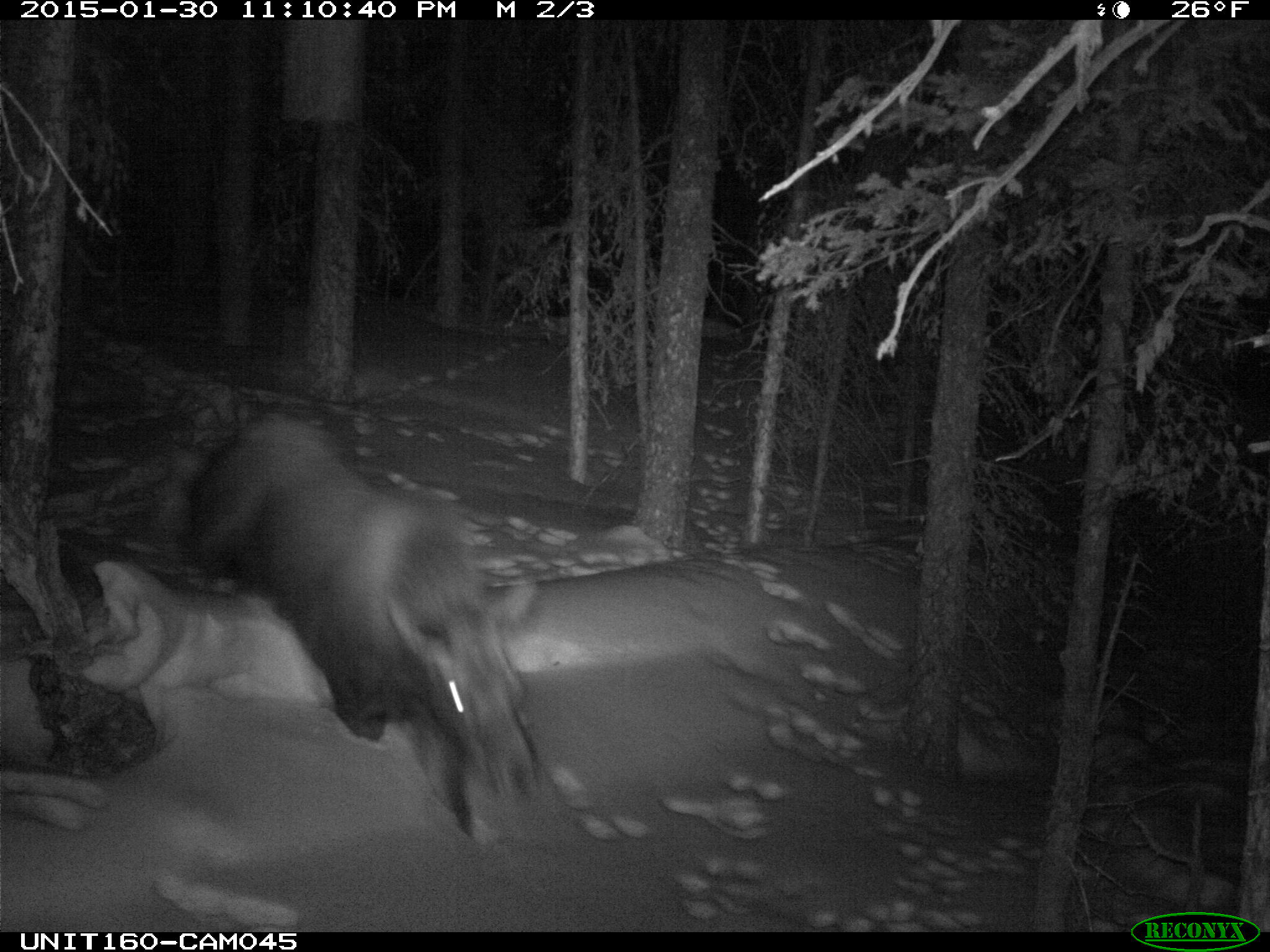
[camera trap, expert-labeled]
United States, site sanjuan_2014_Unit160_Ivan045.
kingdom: Animalia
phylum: Chordata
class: Mammalia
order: Artiodactyla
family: Cervidae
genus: Alces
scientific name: Alces alces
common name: moose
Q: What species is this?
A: Alces alces (moose).